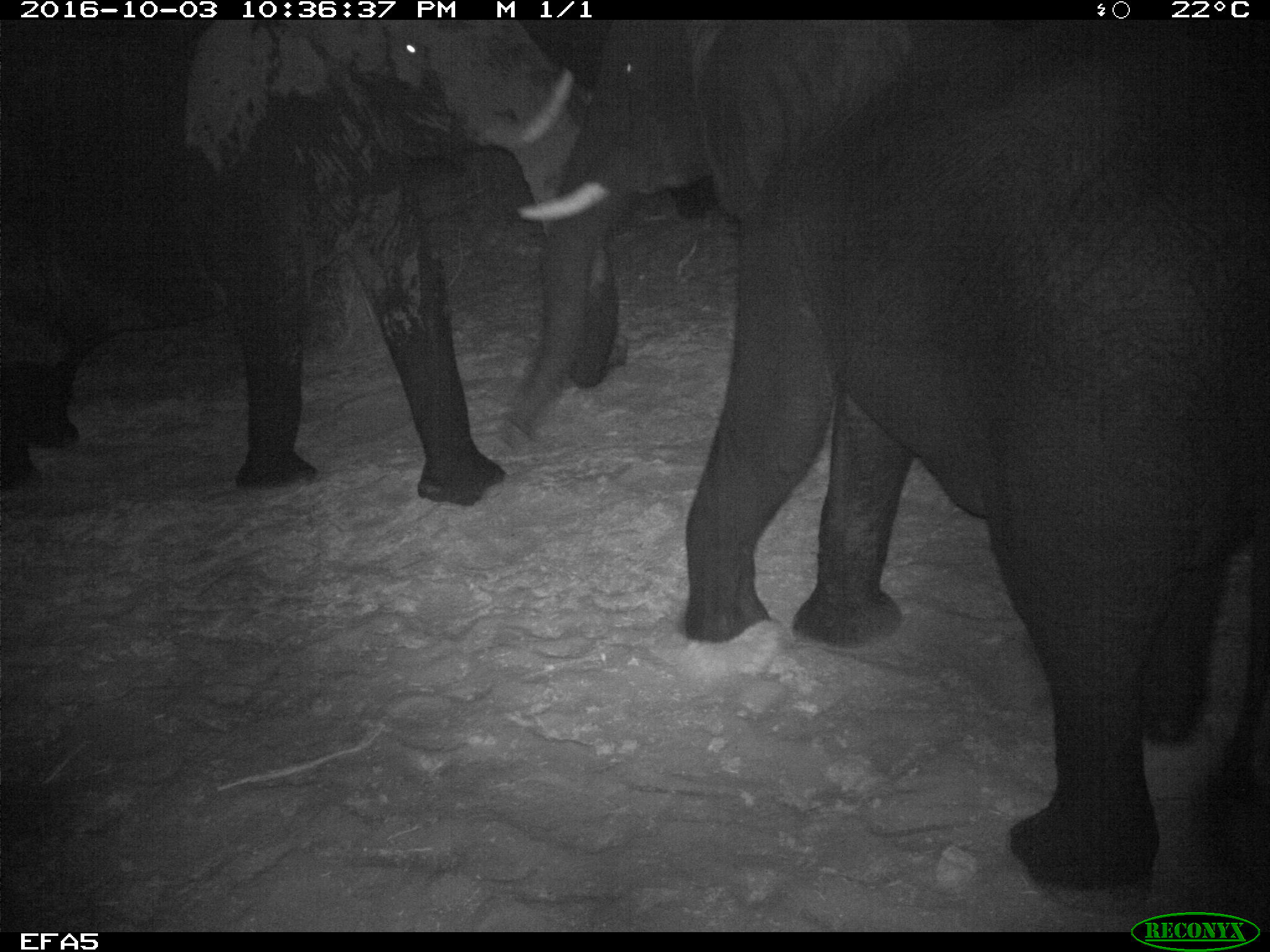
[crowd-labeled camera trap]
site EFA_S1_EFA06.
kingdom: Animalia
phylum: Chordata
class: Mammalia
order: Proboscidea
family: Elephantidae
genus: Loxodonta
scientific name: Loxodonta africana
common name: african bush elephant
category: elephant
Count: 2.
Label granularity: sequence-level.